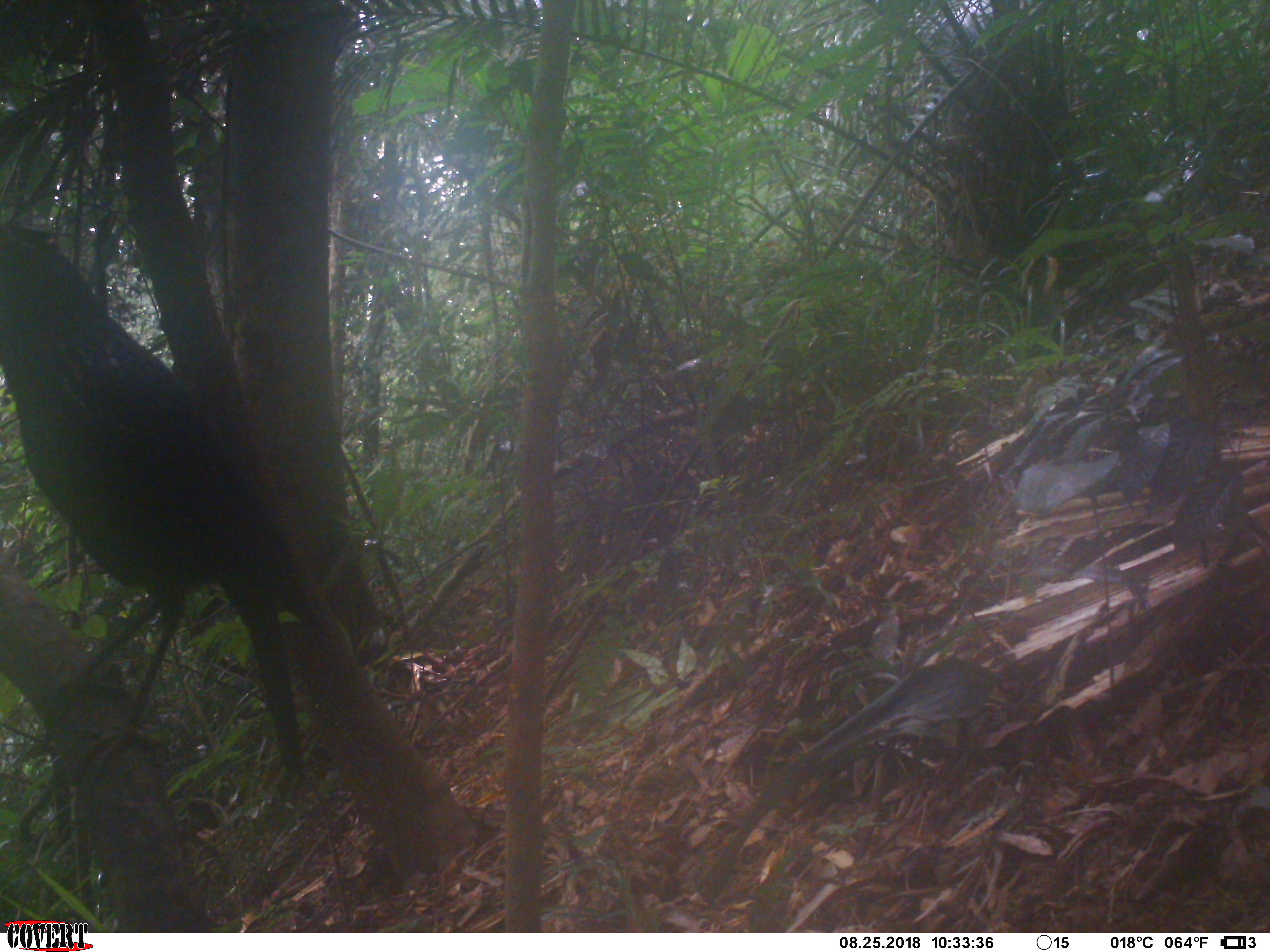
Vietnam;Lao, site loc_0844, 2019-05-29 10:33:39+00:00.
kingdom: Animalia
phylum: Chordata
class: Aves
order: Passeriformes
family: Muscicapidae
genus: Myophonus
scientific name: Myophonus caeruleus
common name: blue whistling thrush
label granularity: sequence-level